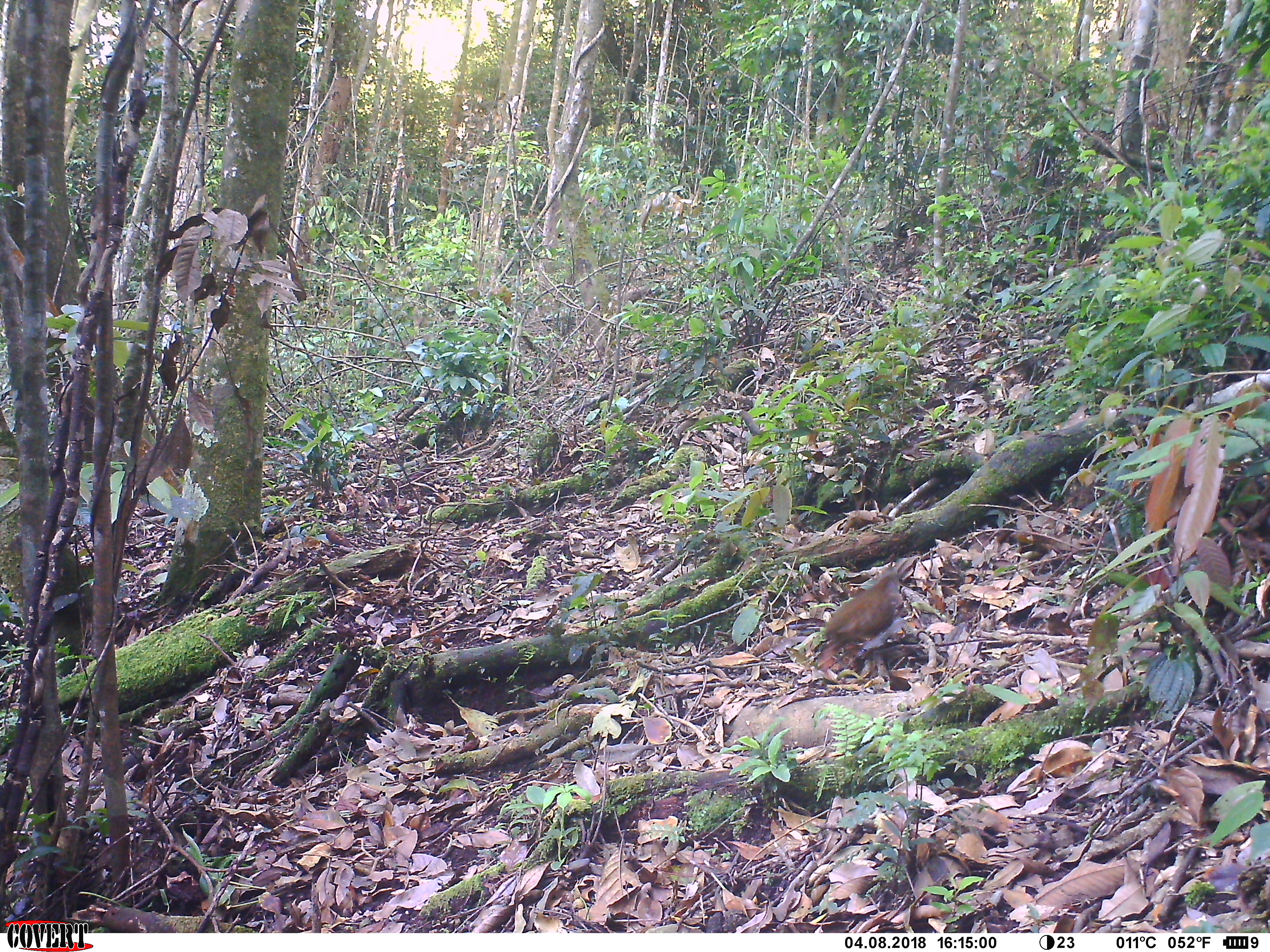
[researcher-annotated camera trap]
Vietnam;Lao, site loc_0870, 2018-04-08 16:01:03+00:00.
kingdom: Animalia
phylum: Chordata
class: Aves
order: Galliformes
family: Phasianidae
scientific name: Phasianidae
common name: partridge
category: unidentified partridge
Unidentified partridge (partridge) (Phasianidae). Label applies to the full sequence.